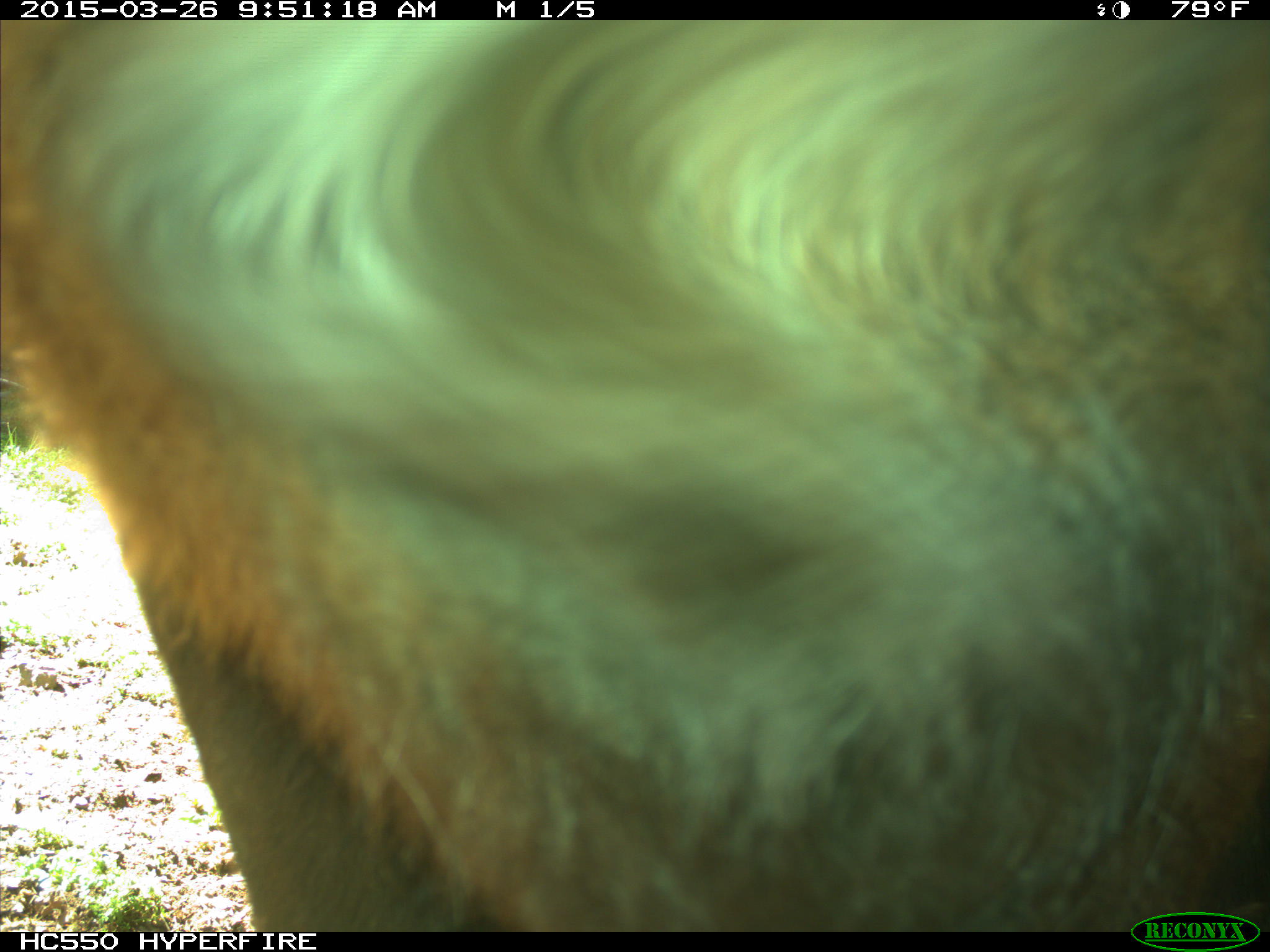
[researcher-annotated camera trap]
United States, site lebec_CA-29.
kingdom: Animalia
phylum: Chordata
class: Mammalia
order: Artiodactyla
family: Bovidae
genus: Bos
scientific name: Bos taurus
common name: domestic cow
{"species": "Bos taurus (domestic cow)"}